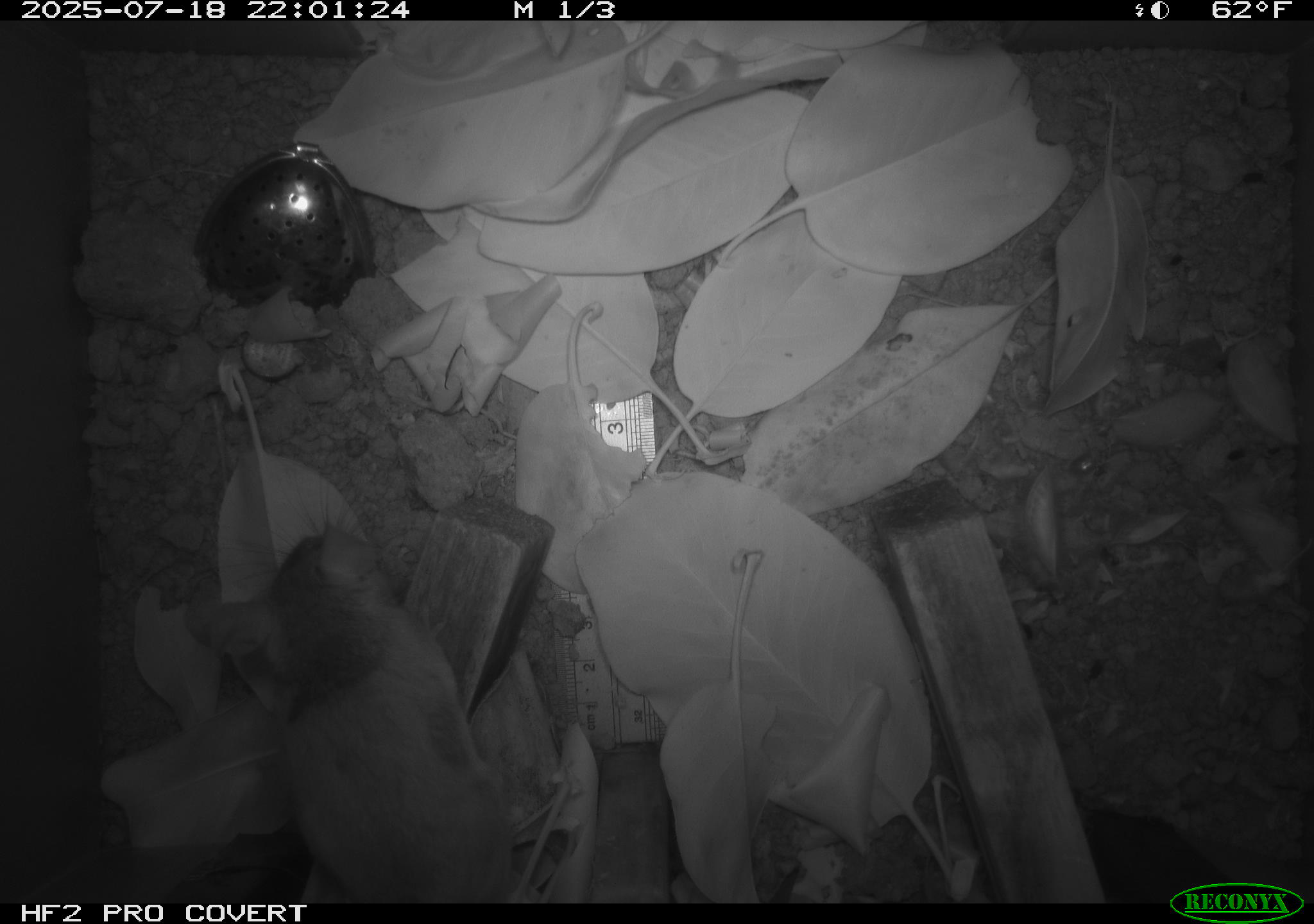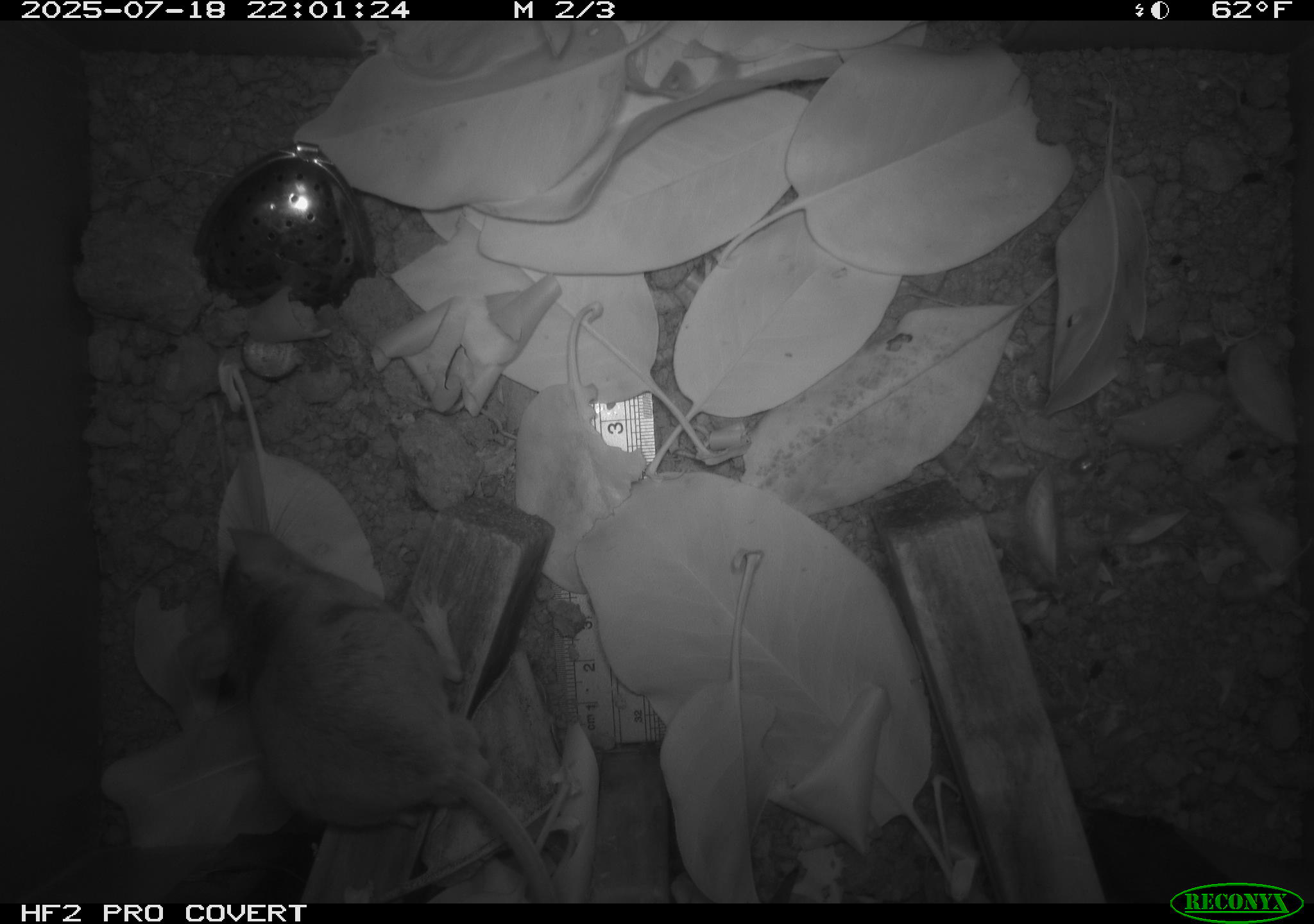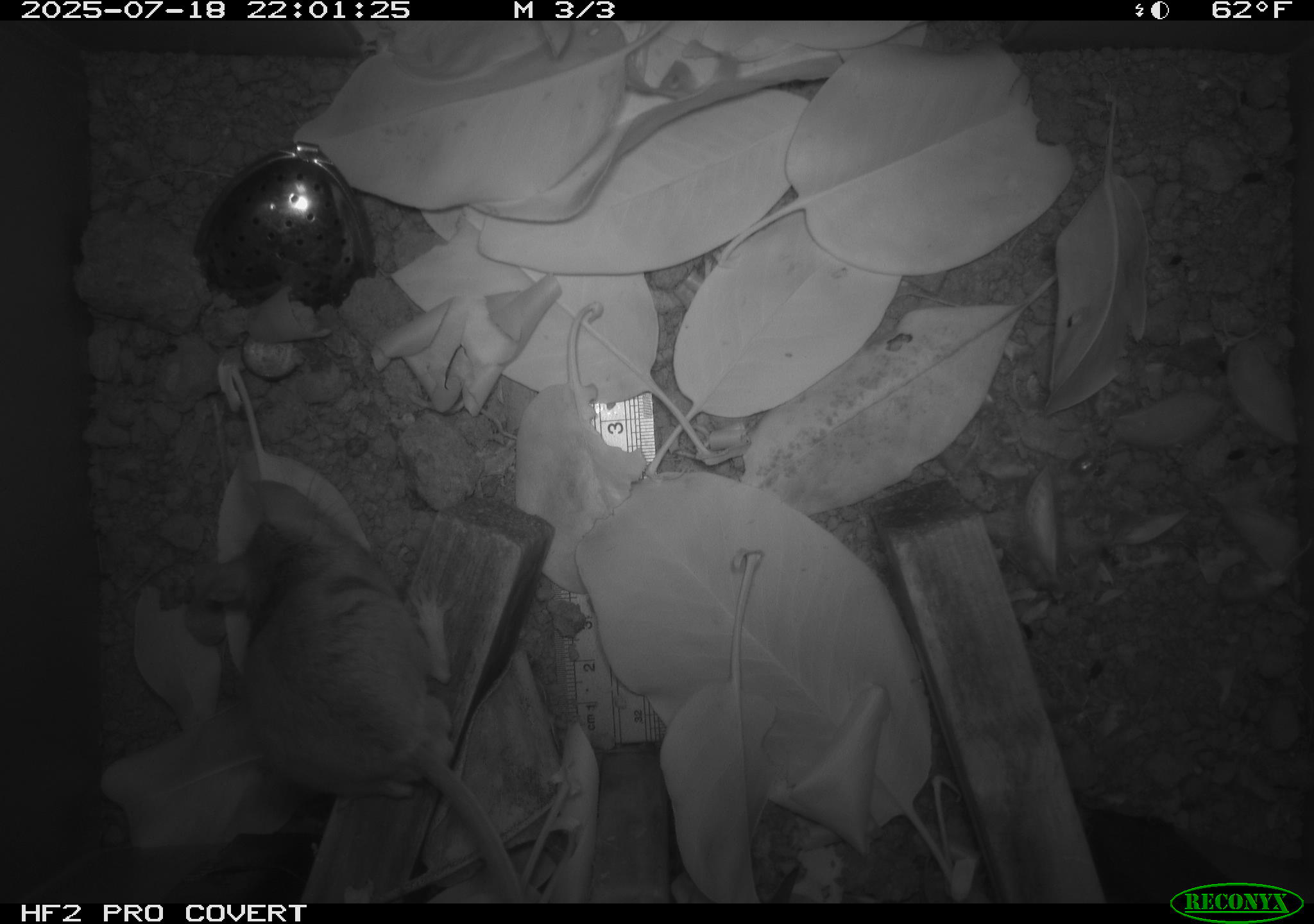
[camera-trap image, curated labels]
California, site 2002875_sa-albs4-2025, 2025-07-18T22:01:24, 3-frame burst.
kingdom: Animalia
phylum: Chordata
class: Mammalia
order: Rodentia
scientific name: Rodentia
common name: mouse species